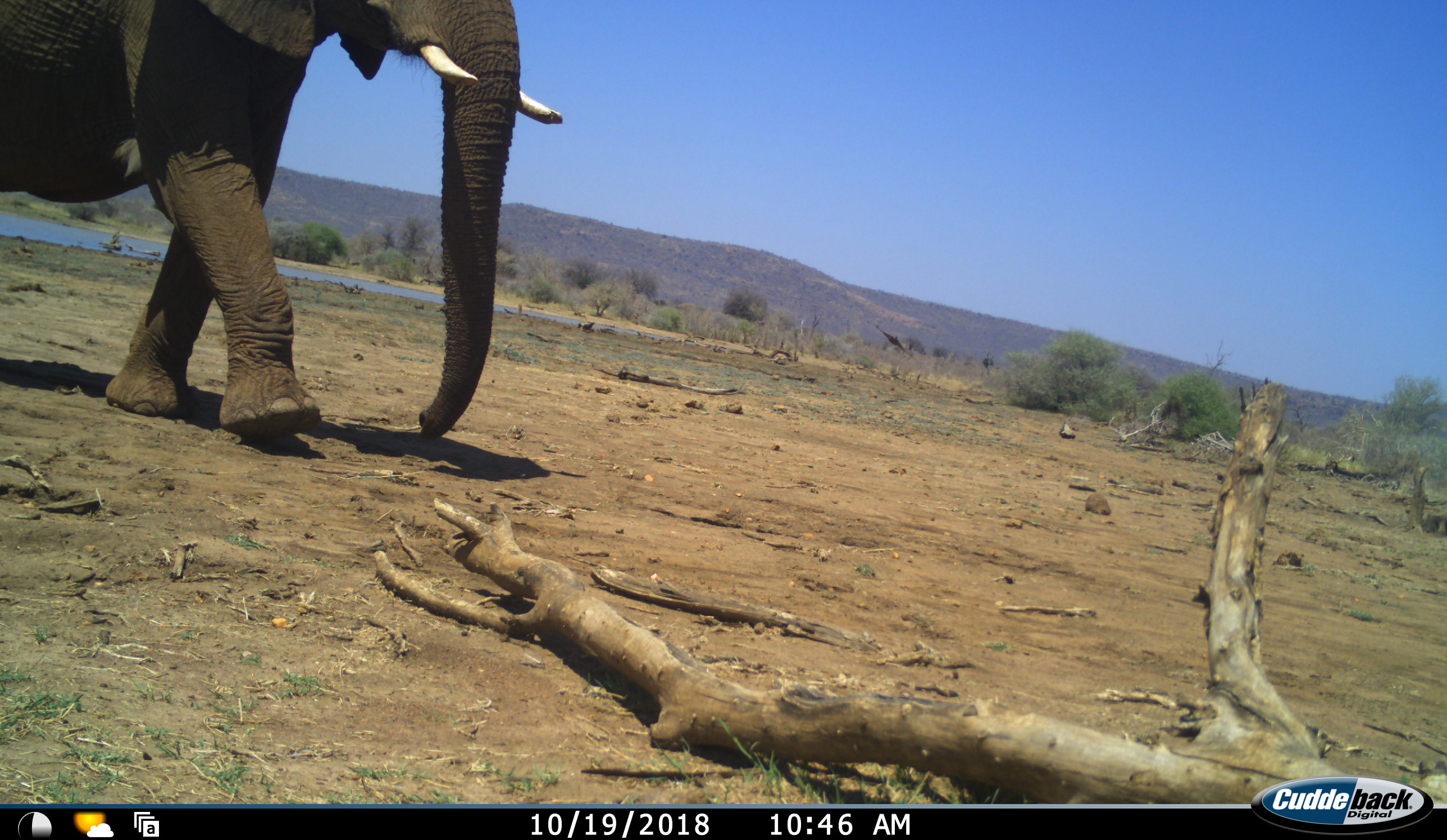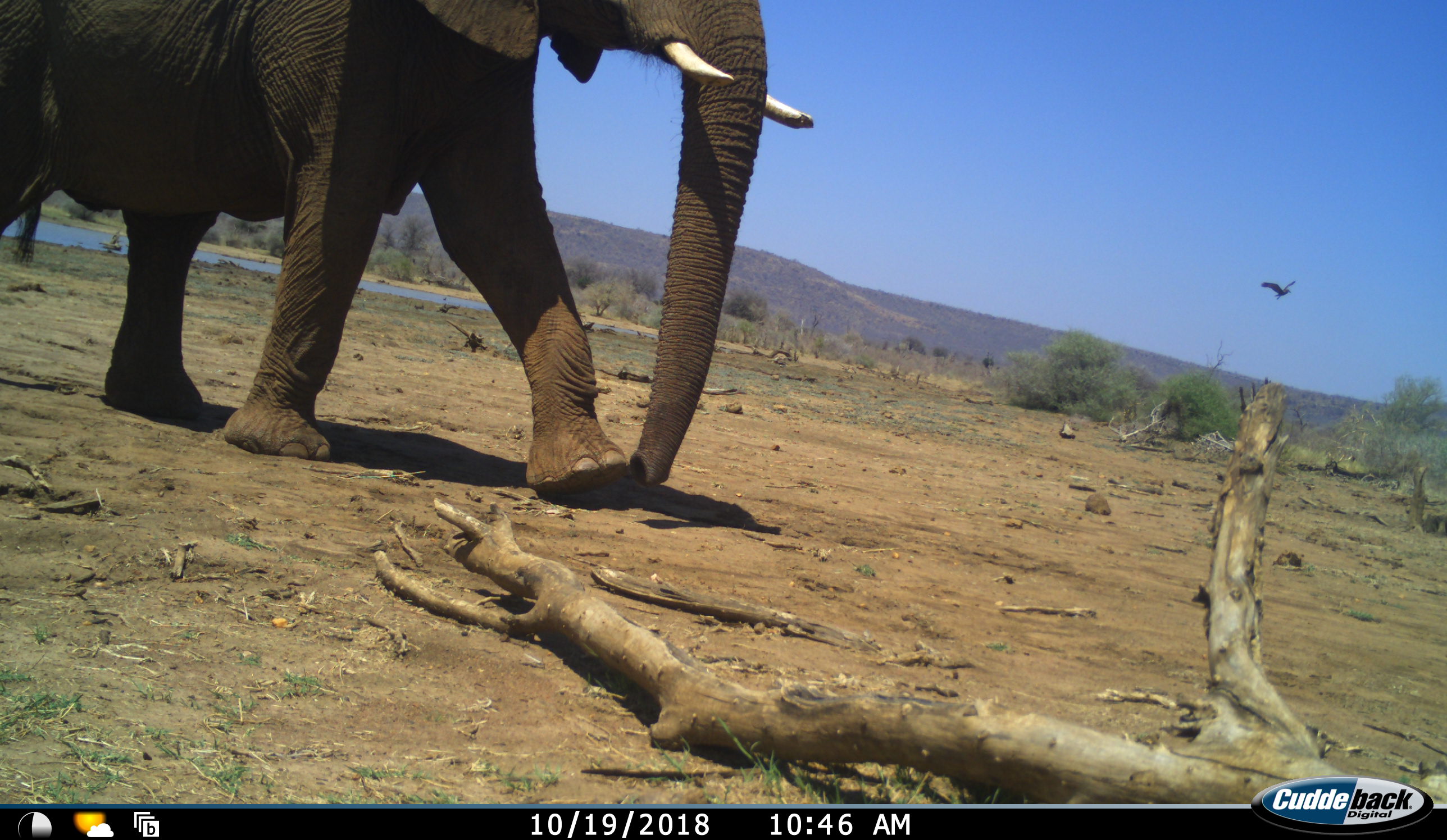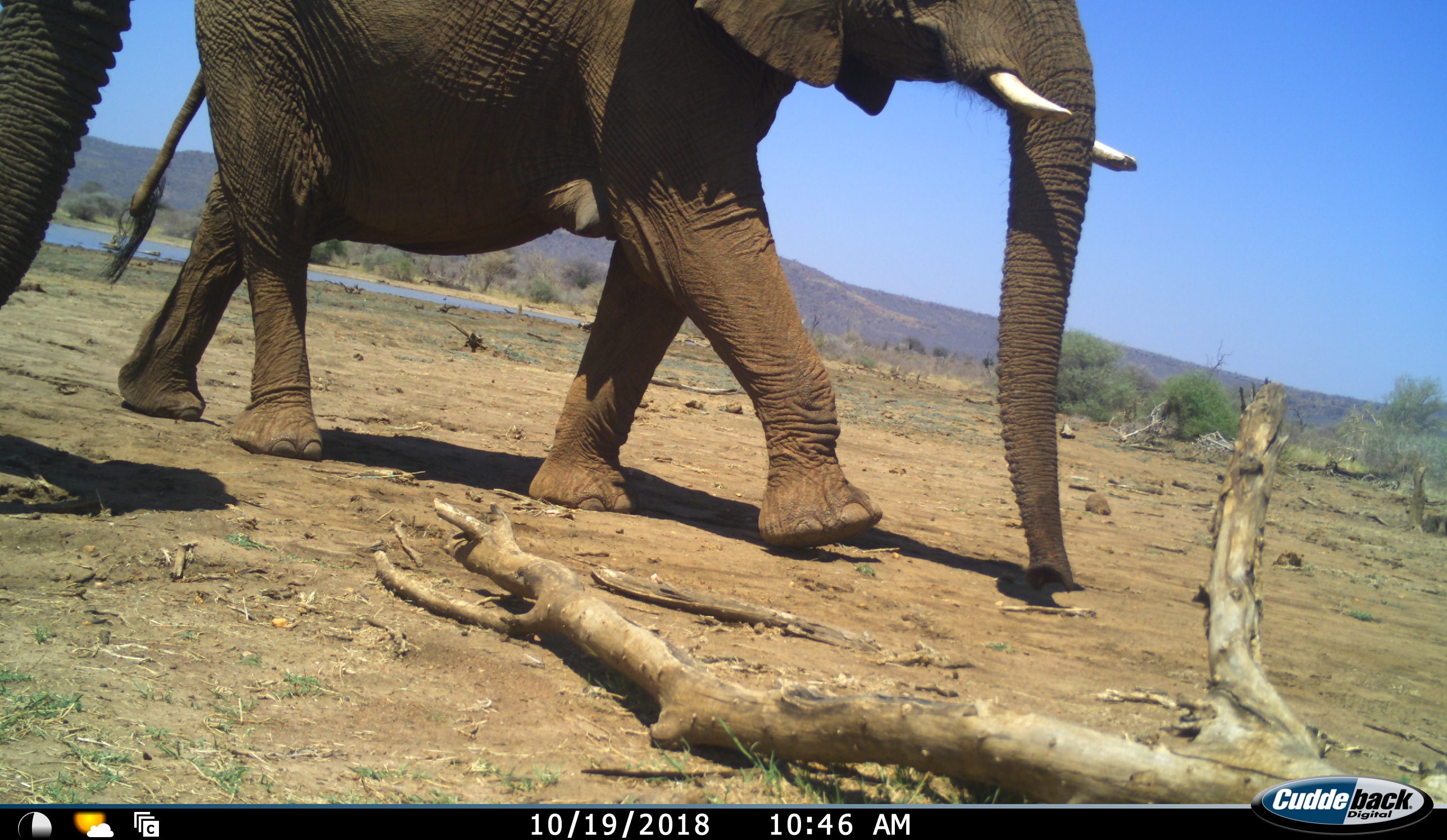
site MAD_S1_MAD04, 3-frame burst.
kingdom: Animalia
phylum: Chordata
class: Aves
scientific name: Aves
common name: bird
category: birdother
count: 1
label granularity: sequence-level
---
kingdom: Animalia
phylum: Chordata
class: Mammalia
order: Proboscidea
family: Elephantidae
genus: Loxodonta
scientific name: Loxodonta africana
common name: african bush elephant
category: elephant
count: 2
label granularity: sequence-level